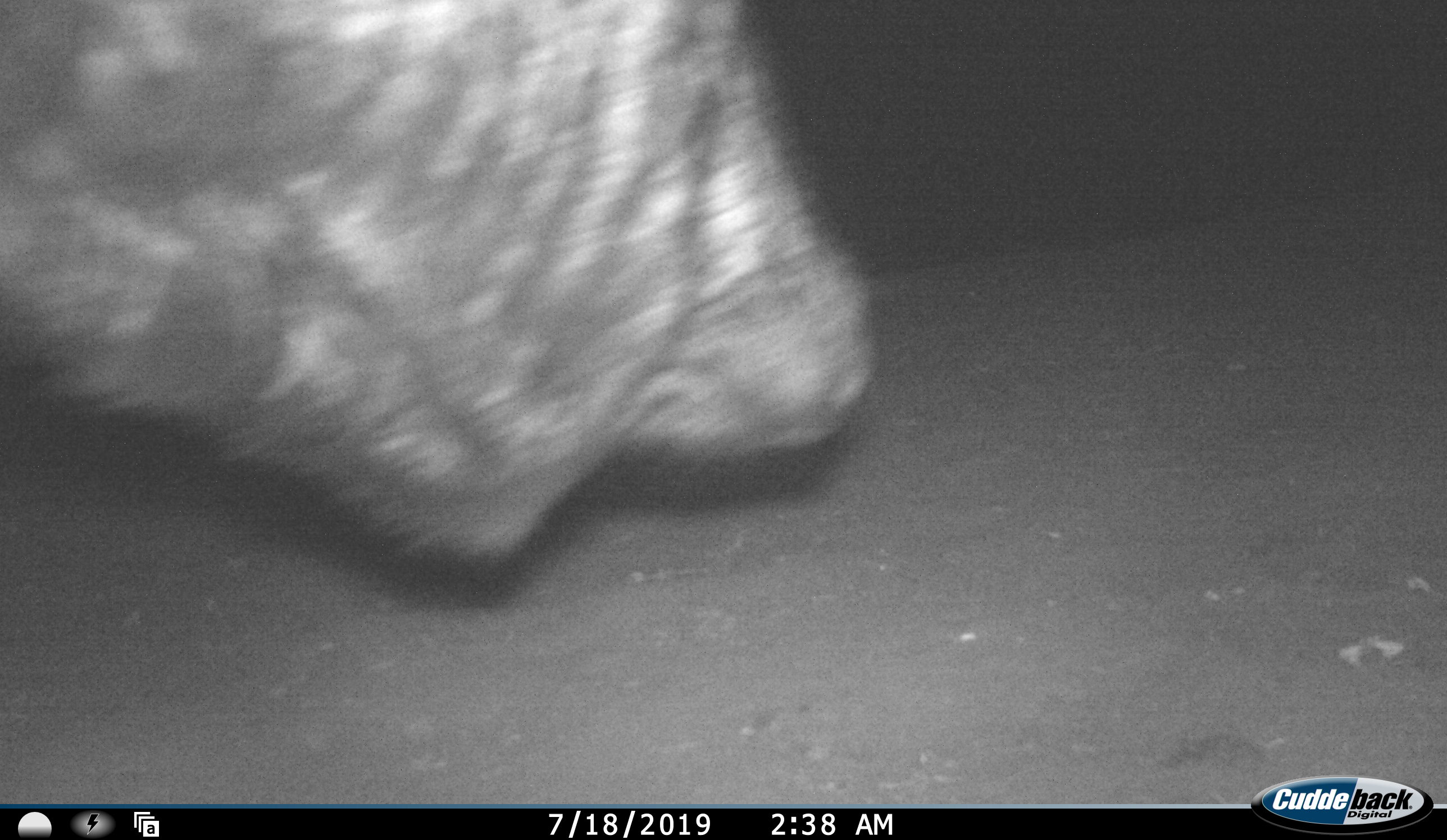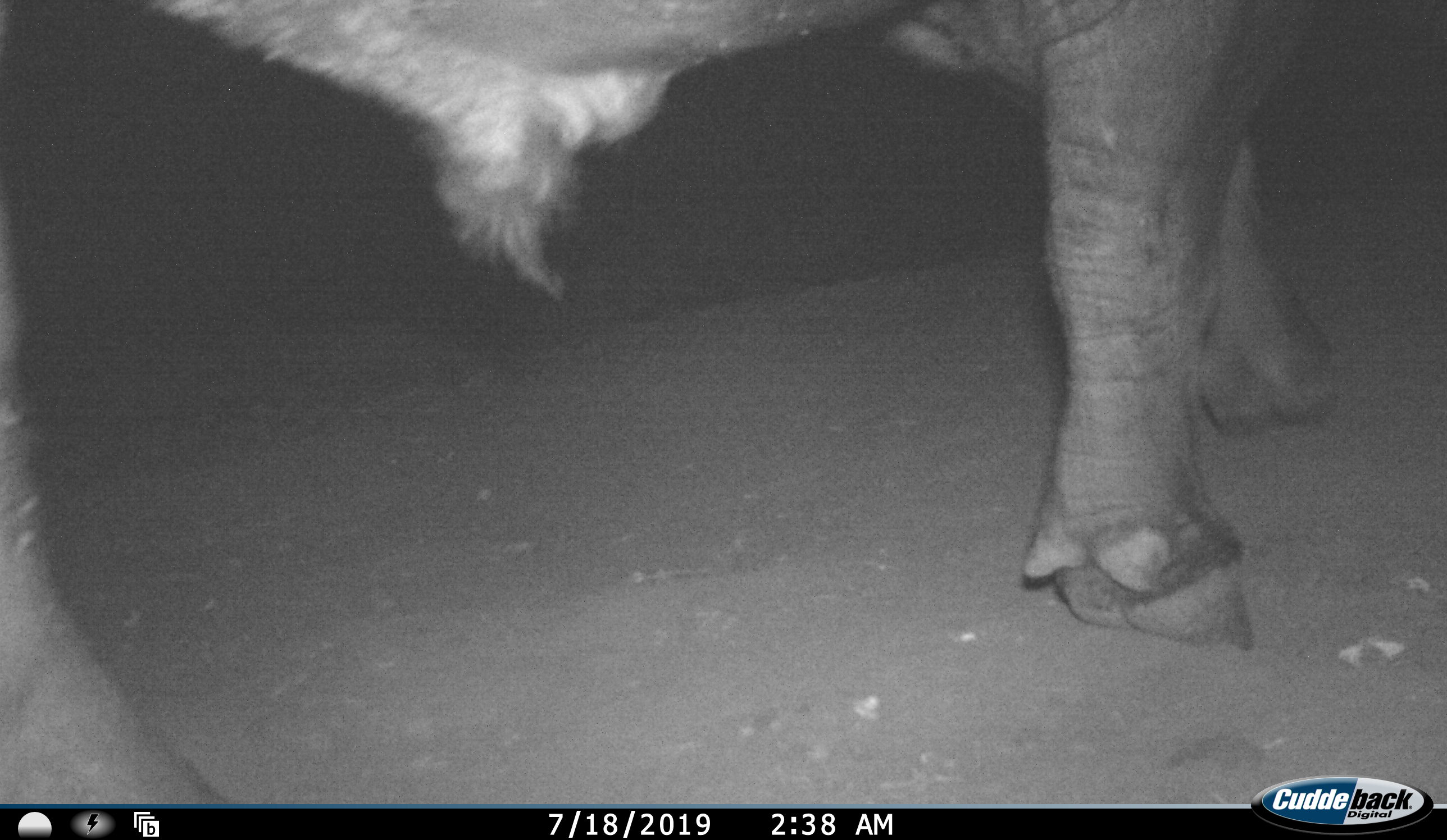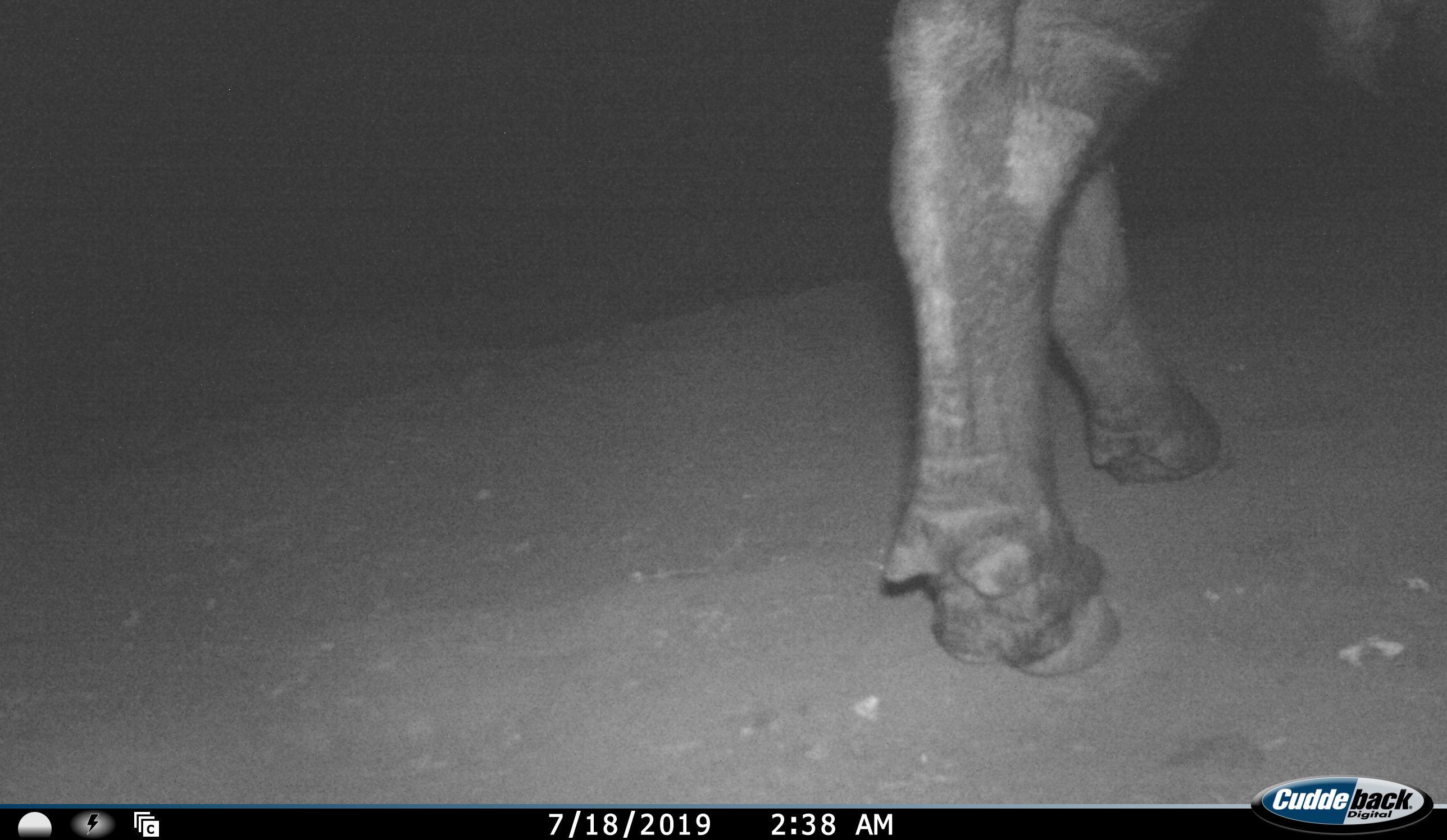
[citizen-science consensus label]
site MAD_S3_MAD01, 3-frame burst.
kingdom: Animalia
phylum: Chordata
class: Mammalia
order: Artiodactyla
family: Bovidae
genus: Syncerus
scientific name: Syncerus caffer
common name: african buffalo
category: buffalo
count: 1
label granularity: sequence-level